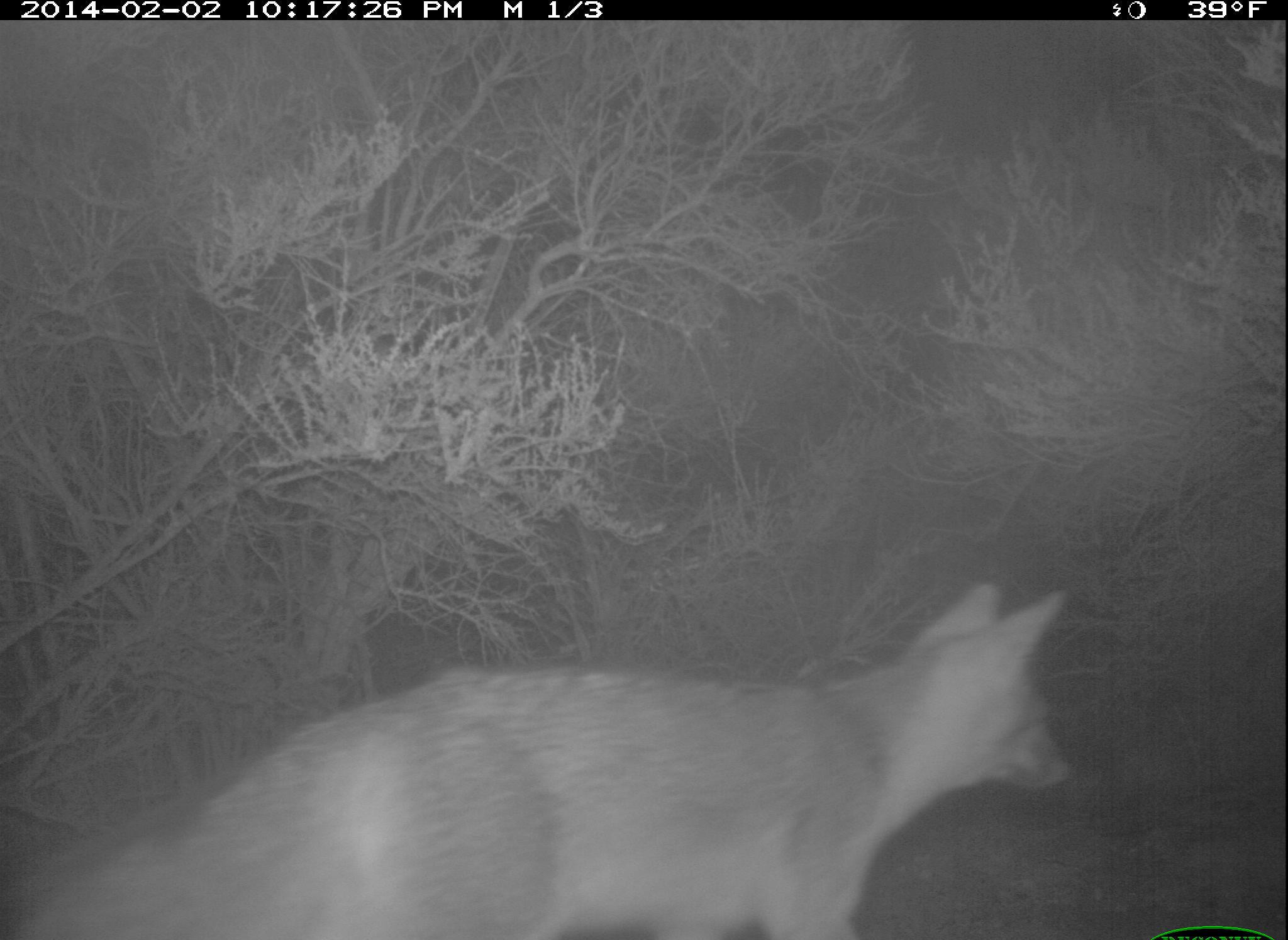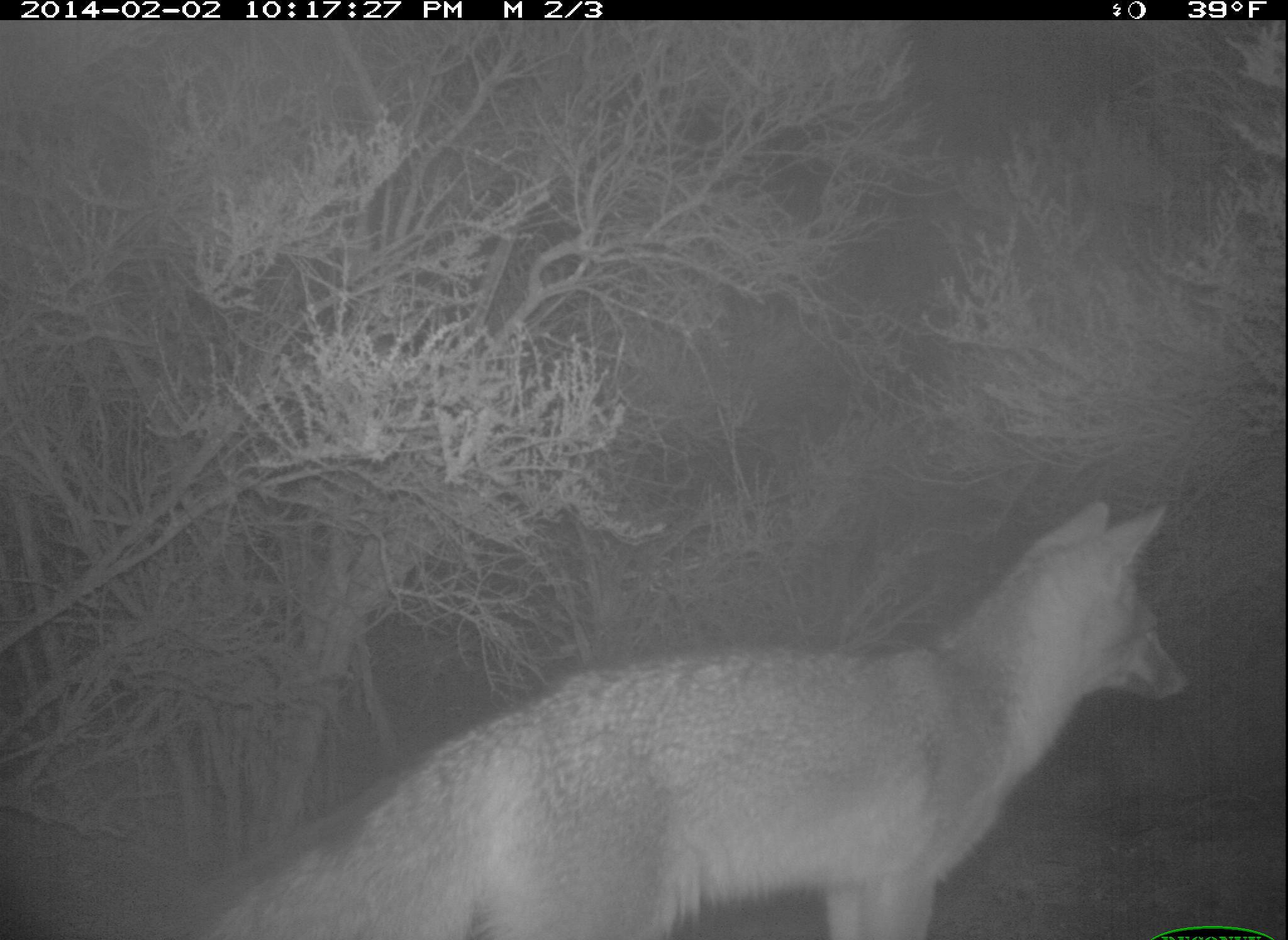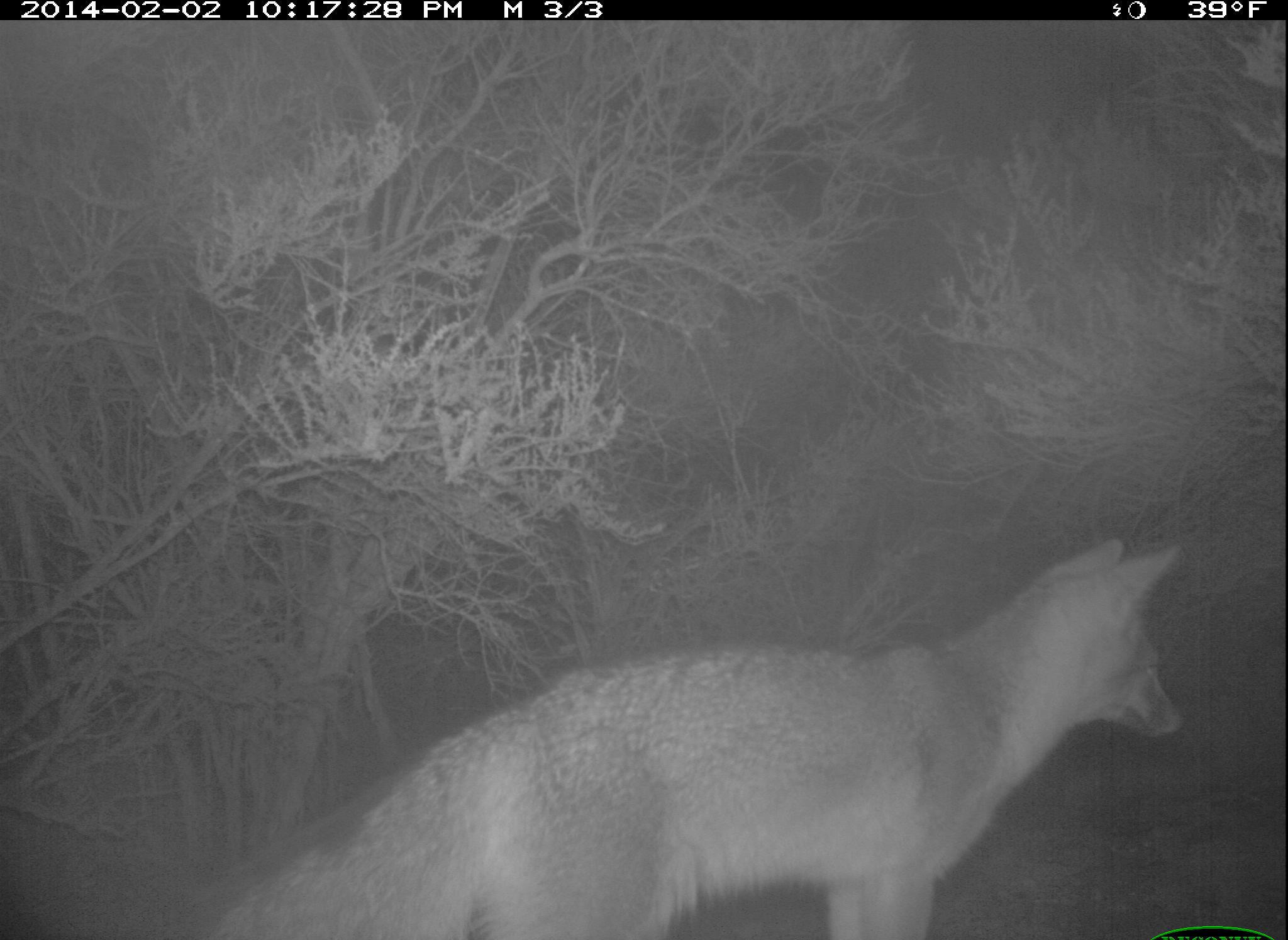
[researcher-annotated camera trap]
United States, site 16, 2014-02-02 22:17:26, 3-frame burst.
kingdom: Animalia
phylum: Chordata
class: Mammalia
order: Carnivora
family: Canidae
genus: Urocyon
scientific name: Urocyon cinereoargenteus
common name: gray fox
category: fox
Fox (gray fox) (Urocyon cinereoargenteus).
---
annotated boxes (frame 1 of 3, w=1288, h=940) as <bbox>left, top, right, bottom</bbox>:
fox: <bbox>1, 580, 1069, 940</bbox>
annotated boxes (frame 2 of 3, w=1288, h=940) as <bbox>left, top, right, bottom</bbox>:
fox: <bbox>200, 497, 1192, 940</bbox>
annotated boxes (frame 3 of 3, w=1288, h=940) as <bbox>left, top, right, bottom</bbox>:
fox: <bbox>209, 542, 1183, 940</bbox>